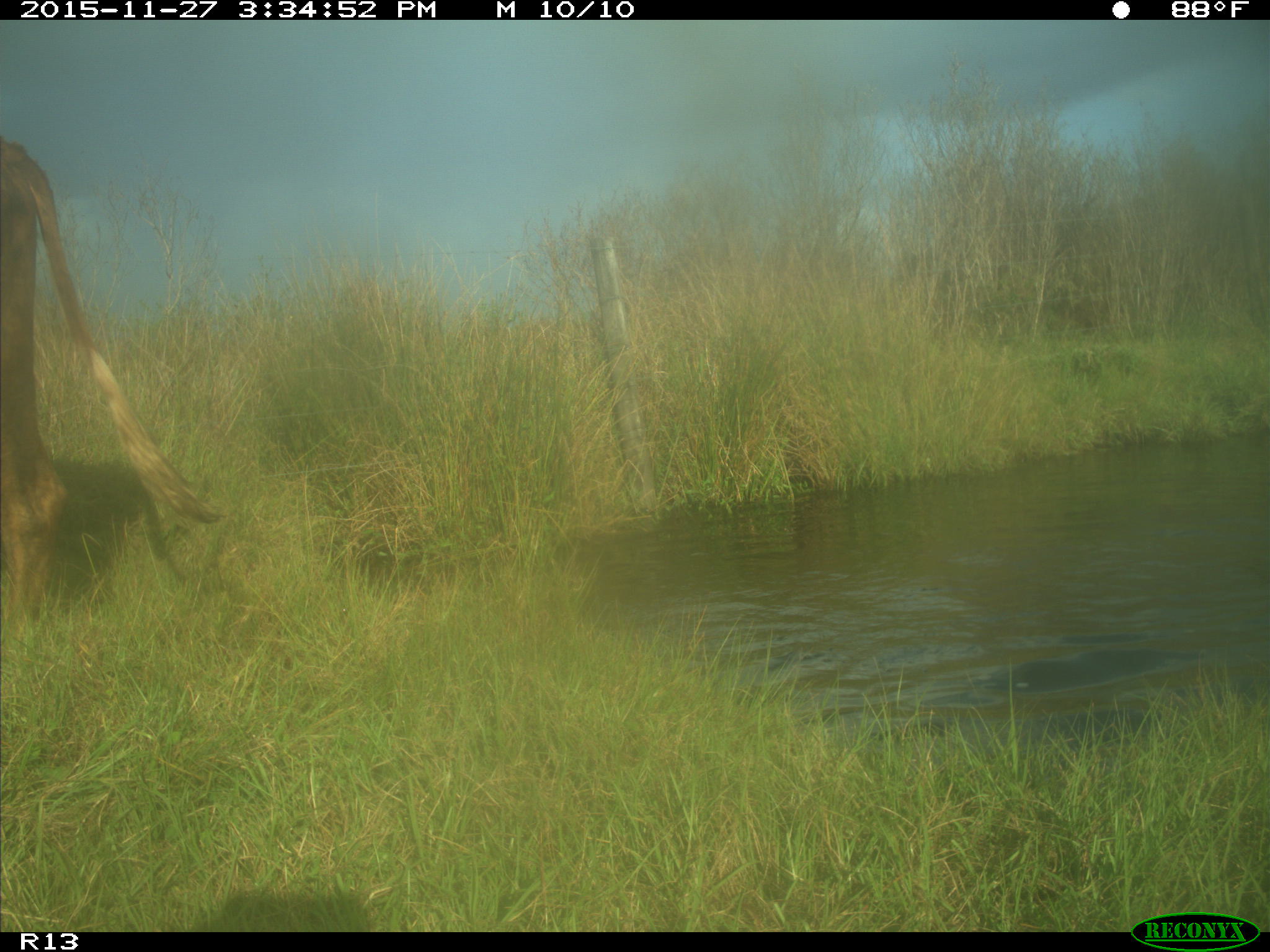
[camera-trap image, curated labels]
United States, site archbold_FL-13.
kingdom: Animalia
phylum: Chordata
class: Mammalia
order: Artiodactyla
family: Bovidae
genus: Bos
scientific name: Bos taurus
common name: domestic cow